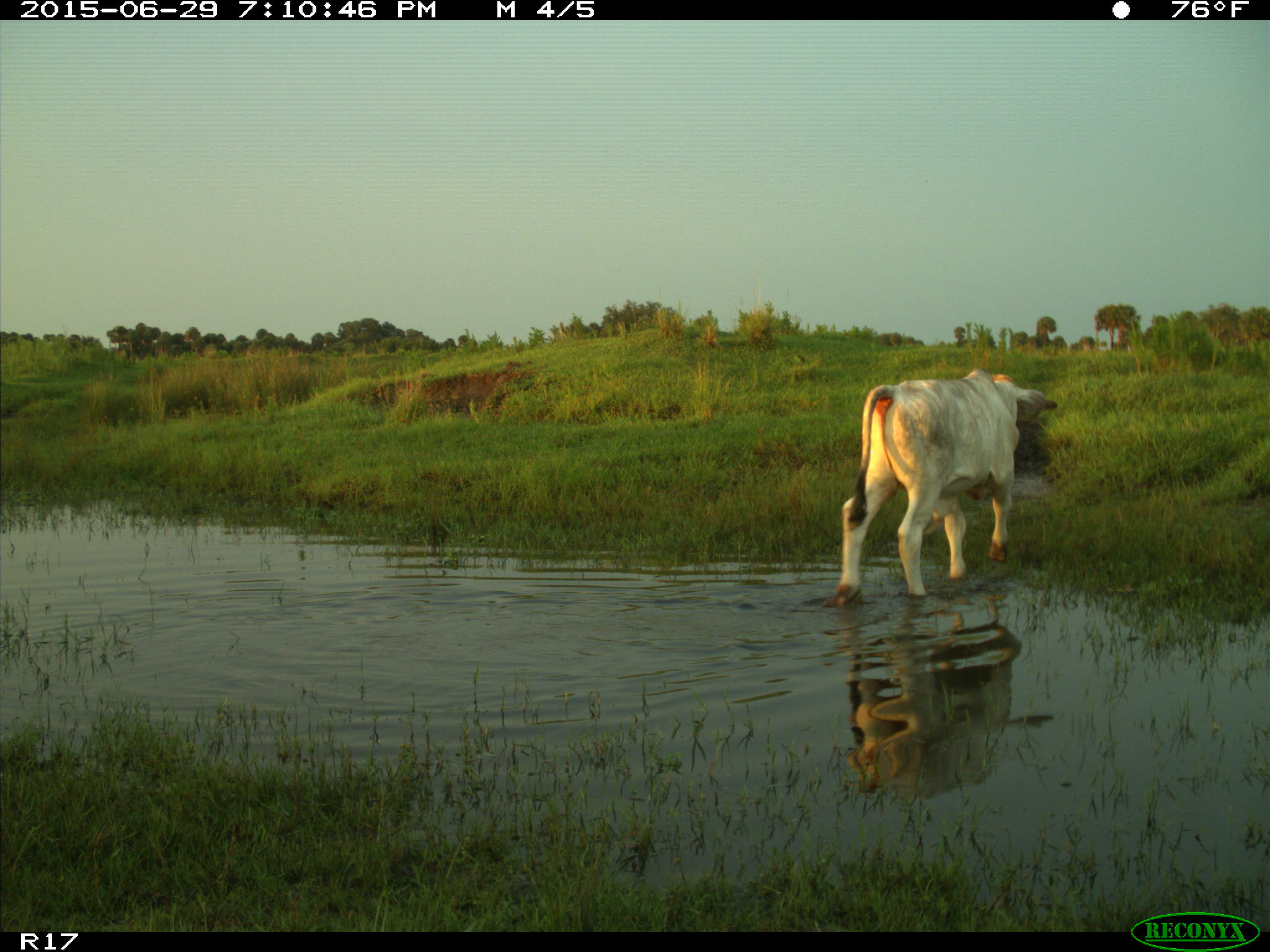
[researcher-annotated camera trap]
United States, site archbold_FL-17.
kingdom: Animalia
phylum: Chordata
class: Mammalia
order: Artiodactyla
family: Bovidae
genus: Bos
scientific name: Bos taurus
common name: domestic cow